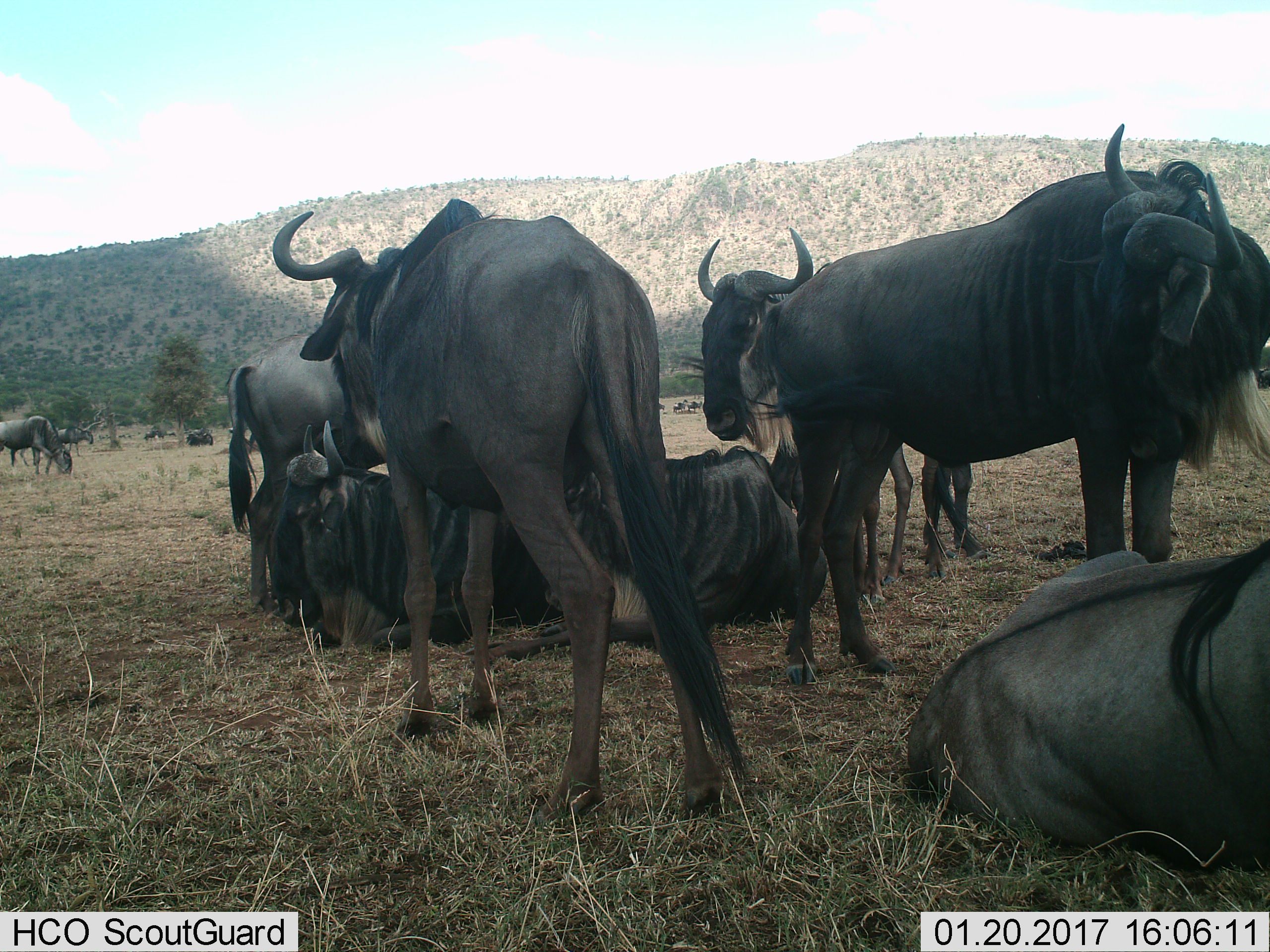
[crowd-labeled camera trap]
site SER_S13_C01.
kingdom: Animalia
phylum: Chordata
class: Mammalia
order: Artiodactyla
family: Bovidae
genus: Connochaetes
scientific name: Connochaetes taurinus taurinus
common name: blue wildebeest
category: wildebeestblue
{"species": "wildebeestblue (blue wildebeest) (Connochaetes taurinus taurinus)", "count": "11-50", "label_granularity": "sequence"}